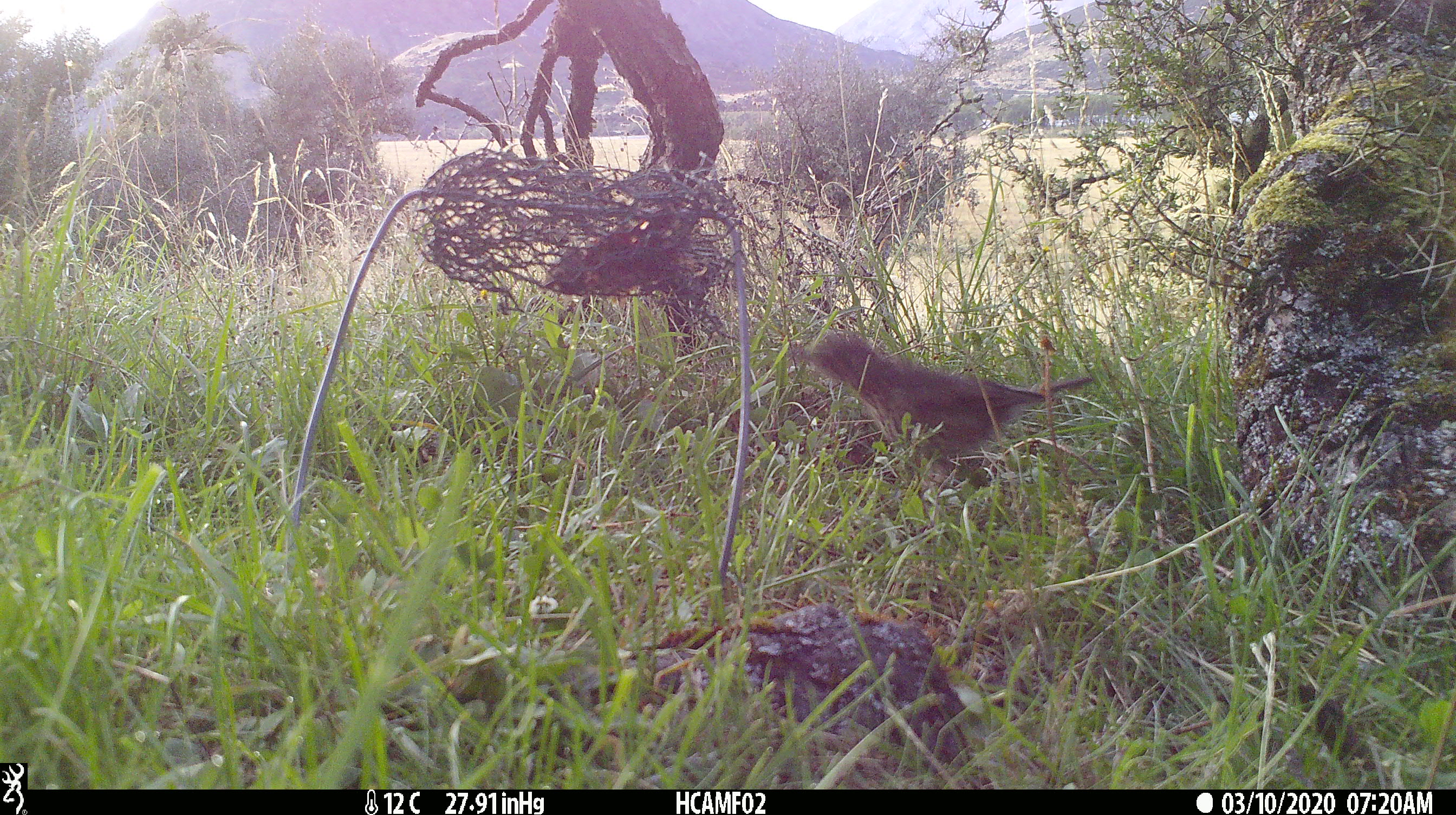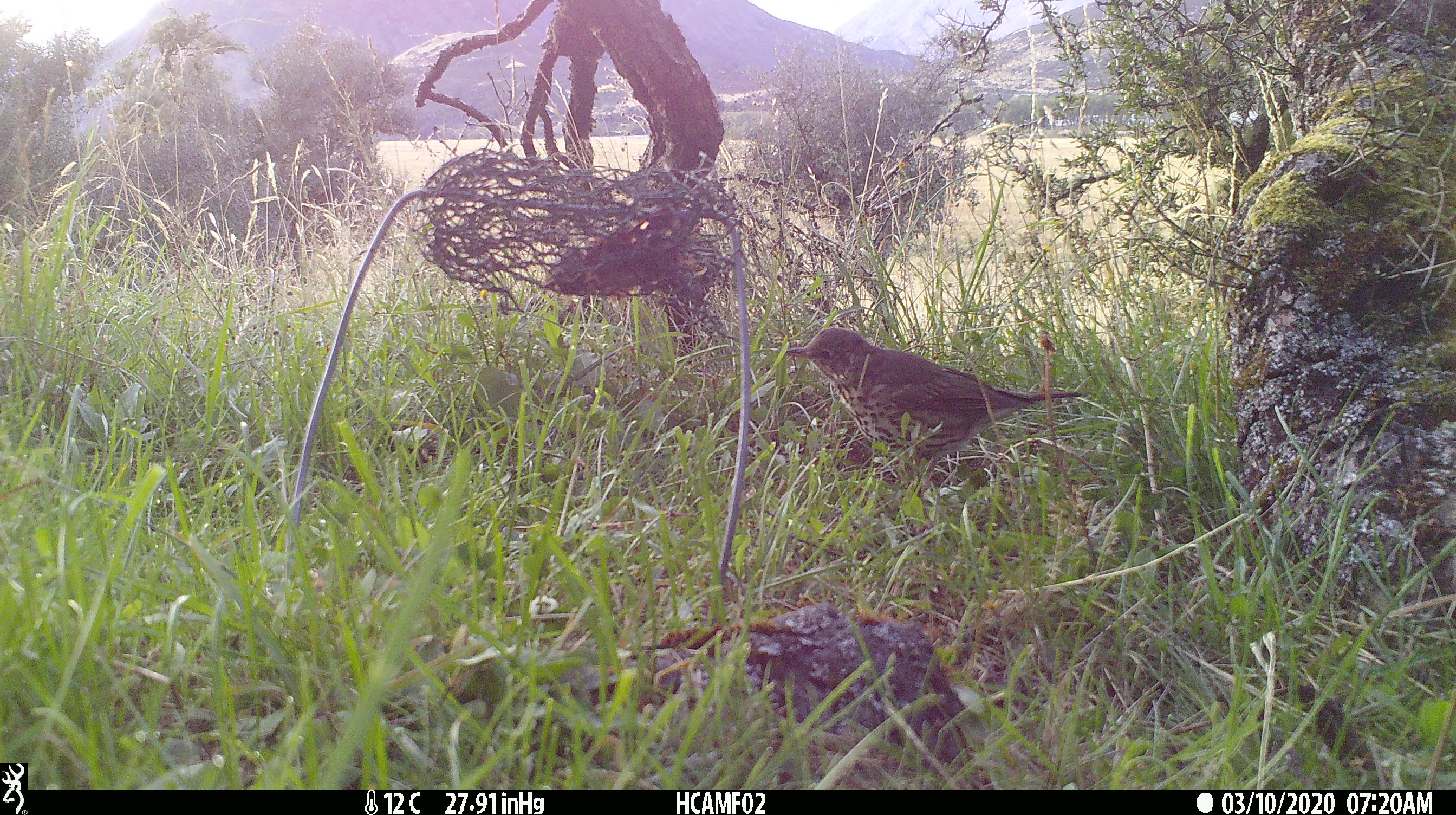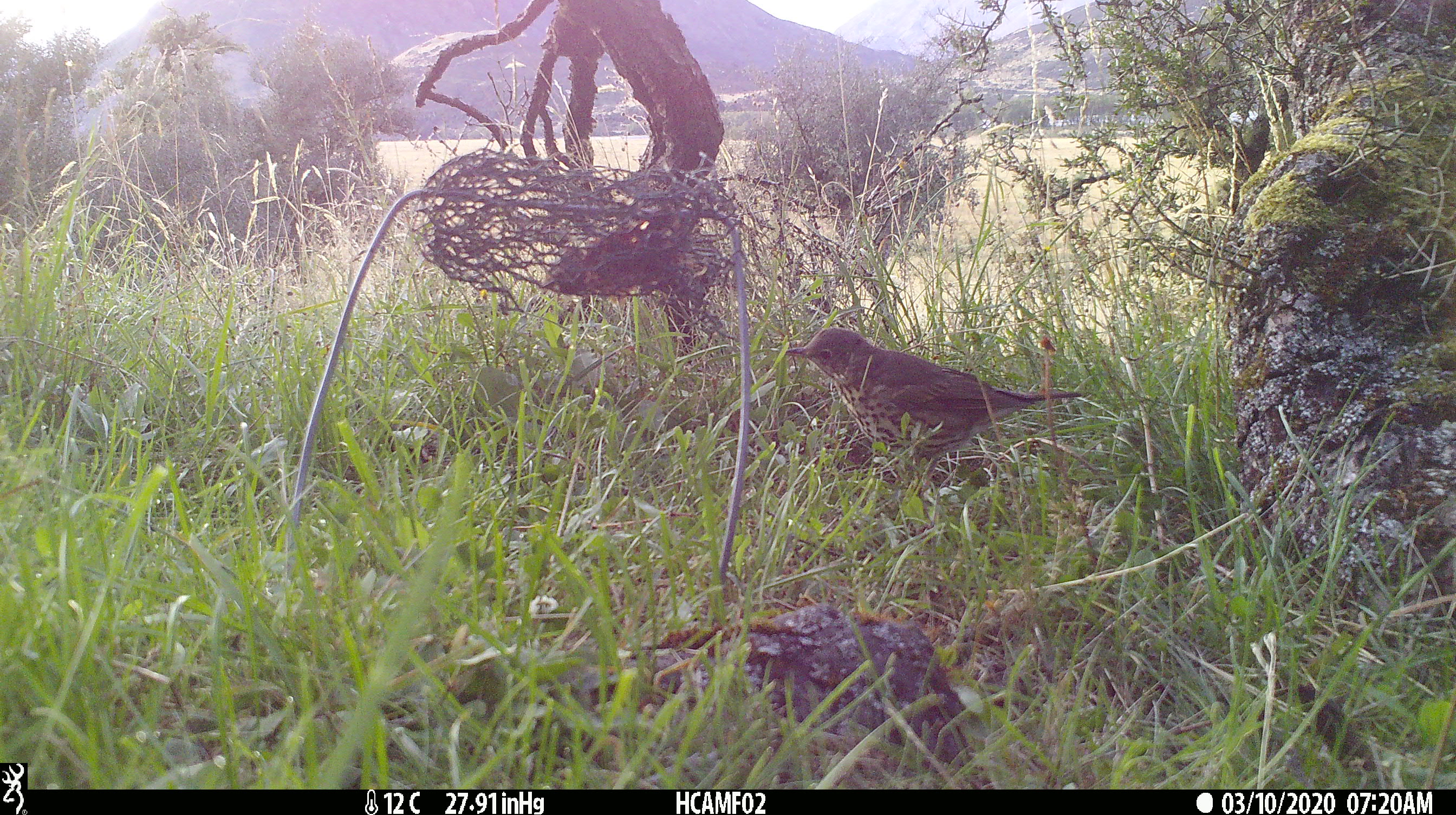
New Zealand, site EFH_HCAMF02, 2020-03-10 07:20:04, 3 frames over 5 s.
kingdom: Animalia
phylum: Chordata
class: Aves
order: Passeriformes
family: Turdidae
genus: Turdus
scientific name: Turdus philomelos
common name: song thrush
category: thrush